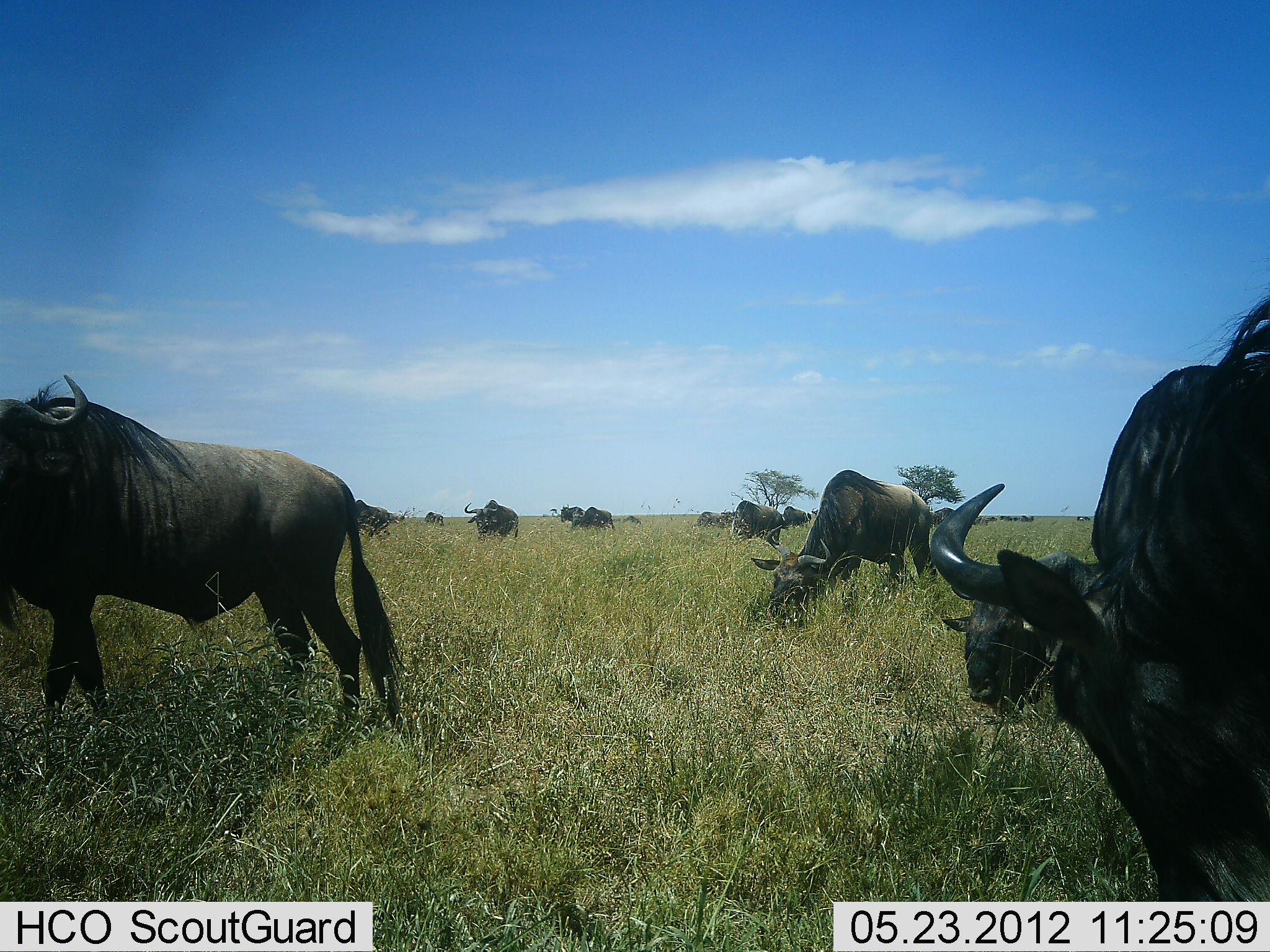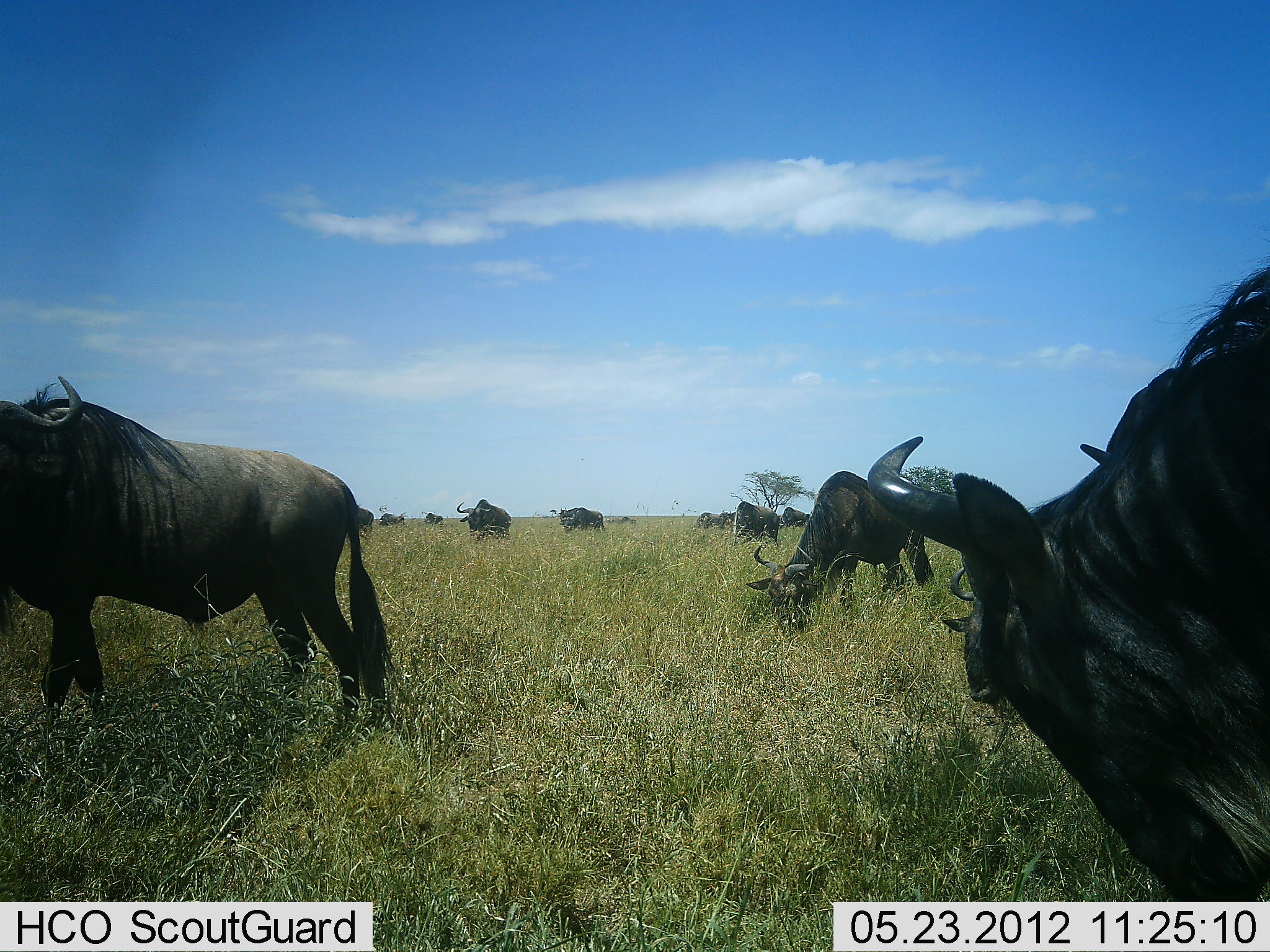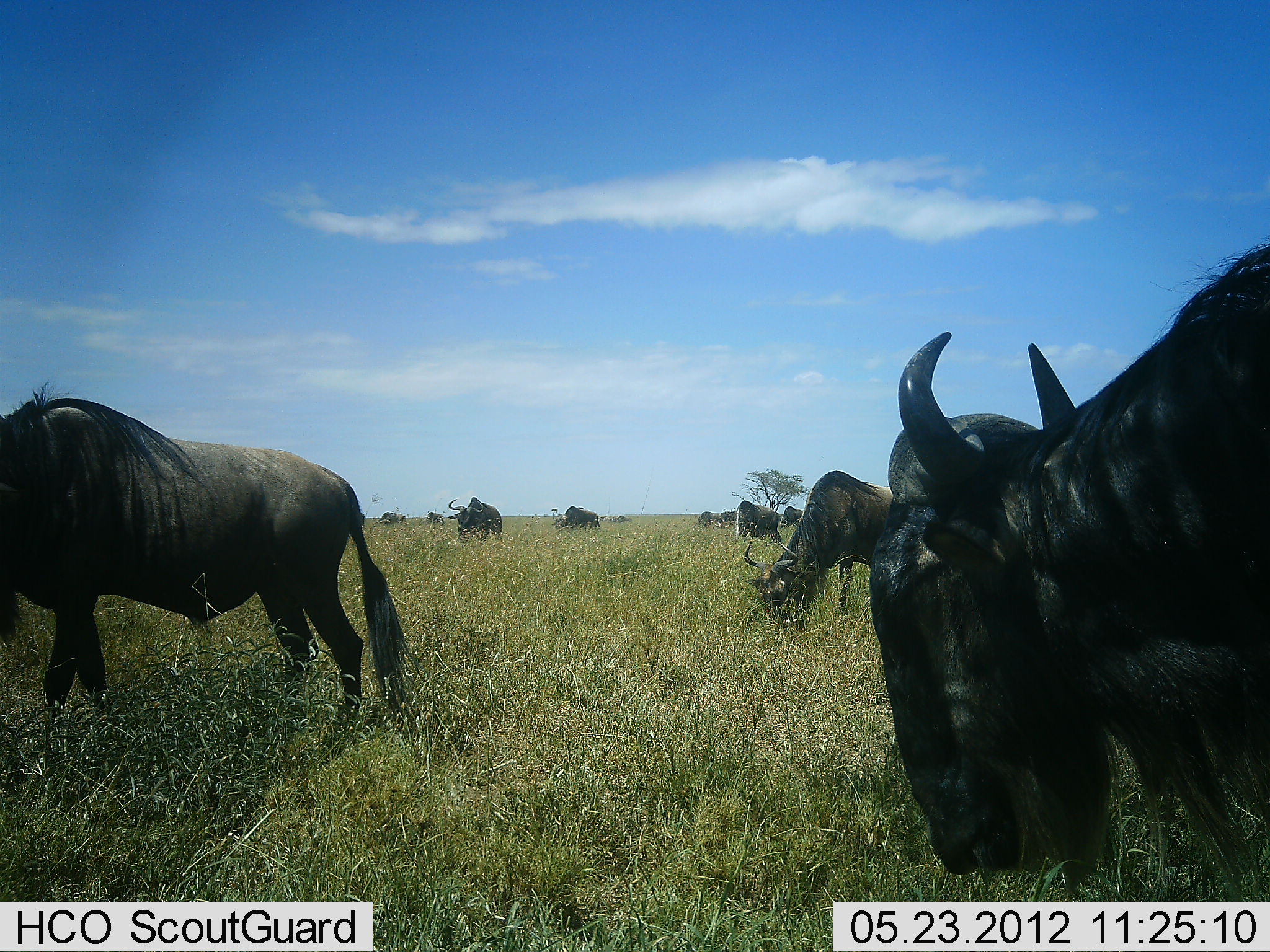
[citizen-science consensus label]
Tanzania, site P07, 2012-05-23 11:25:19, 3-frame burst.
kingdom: Animalia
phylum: Chordata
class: Mammalia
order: Artiodactyla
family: Bovidae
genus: Connochaetes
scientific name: Connochaetes taurinus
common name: blue wildebeest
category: wildebeest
Wildebeest (blue wildebeest) (Connochaetes taurinus), count 11-50. Behavior (volunteer vote fractions): standing 76%, resting 18%, moving 47%, interacting 0%. Young present (vote fraction): 0%. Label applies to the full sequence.